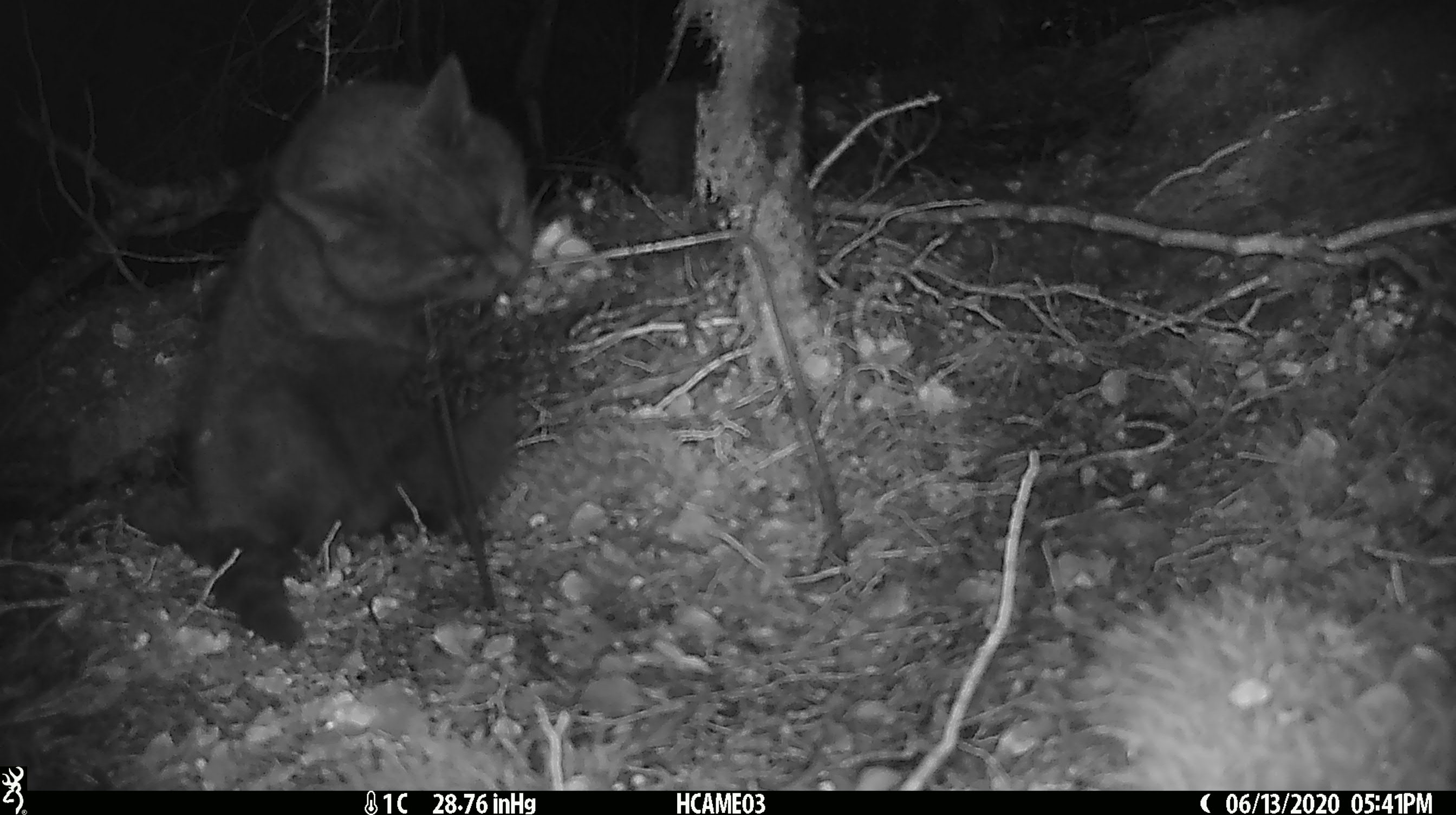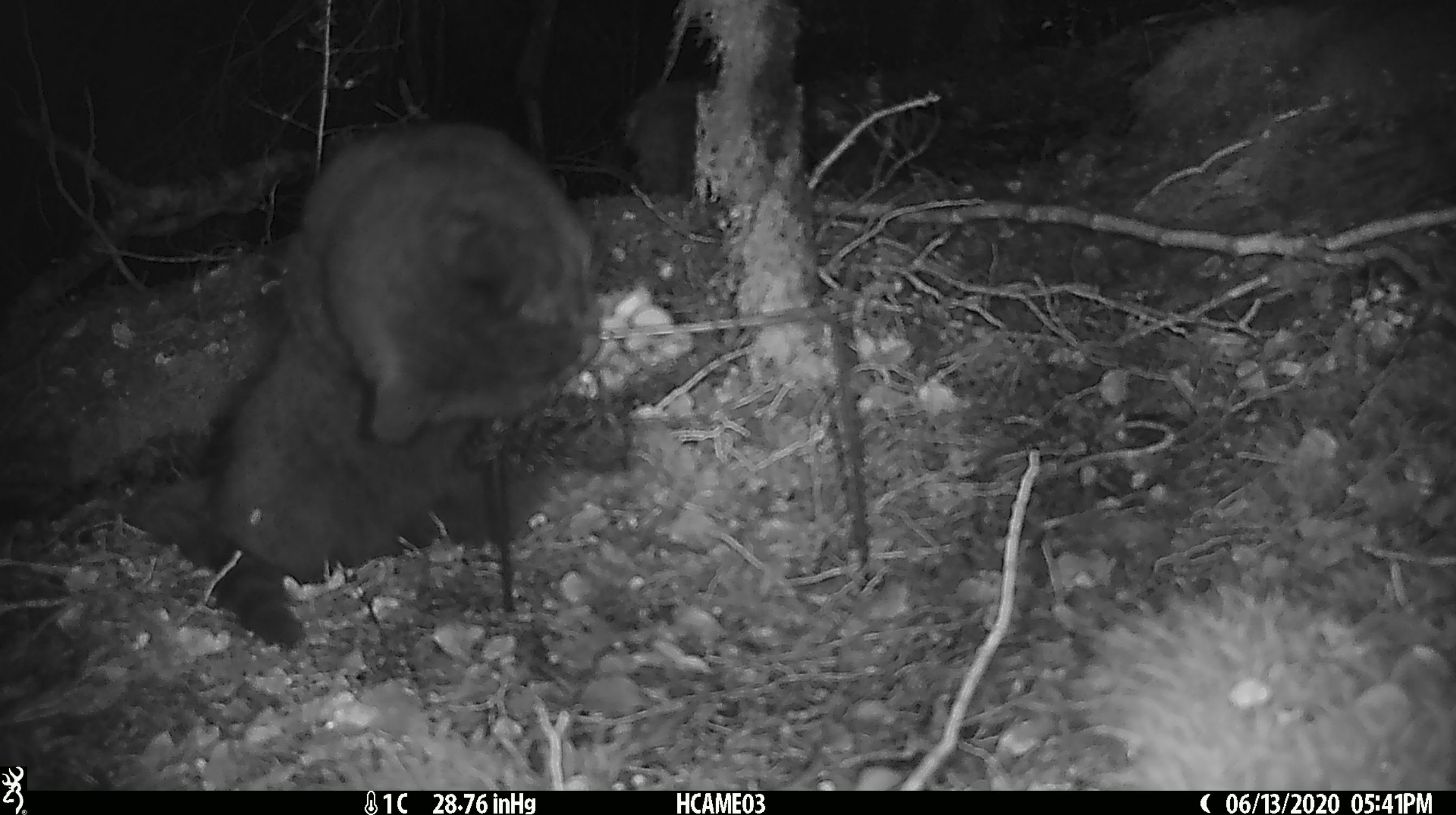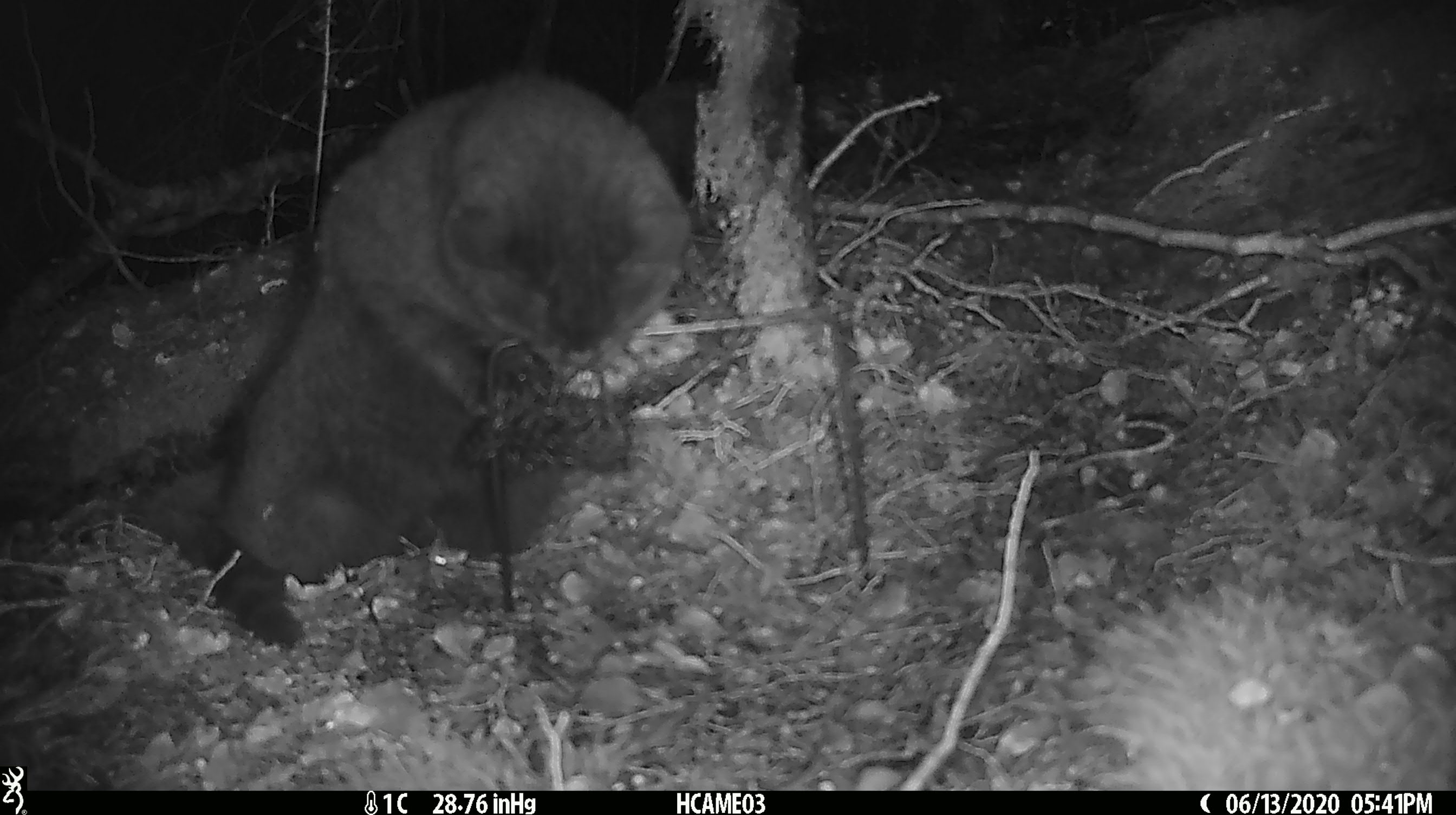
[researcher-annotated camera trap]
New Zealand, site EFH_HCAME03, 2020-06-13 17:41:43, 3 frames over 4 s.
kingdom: Animalia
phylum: Chordata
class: Mammalia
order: Carnivora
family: Felidae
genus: Felis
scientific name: Felis catus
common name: domestic cat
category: cat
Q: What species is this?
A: Cat (domestic cat) (Felis catus).